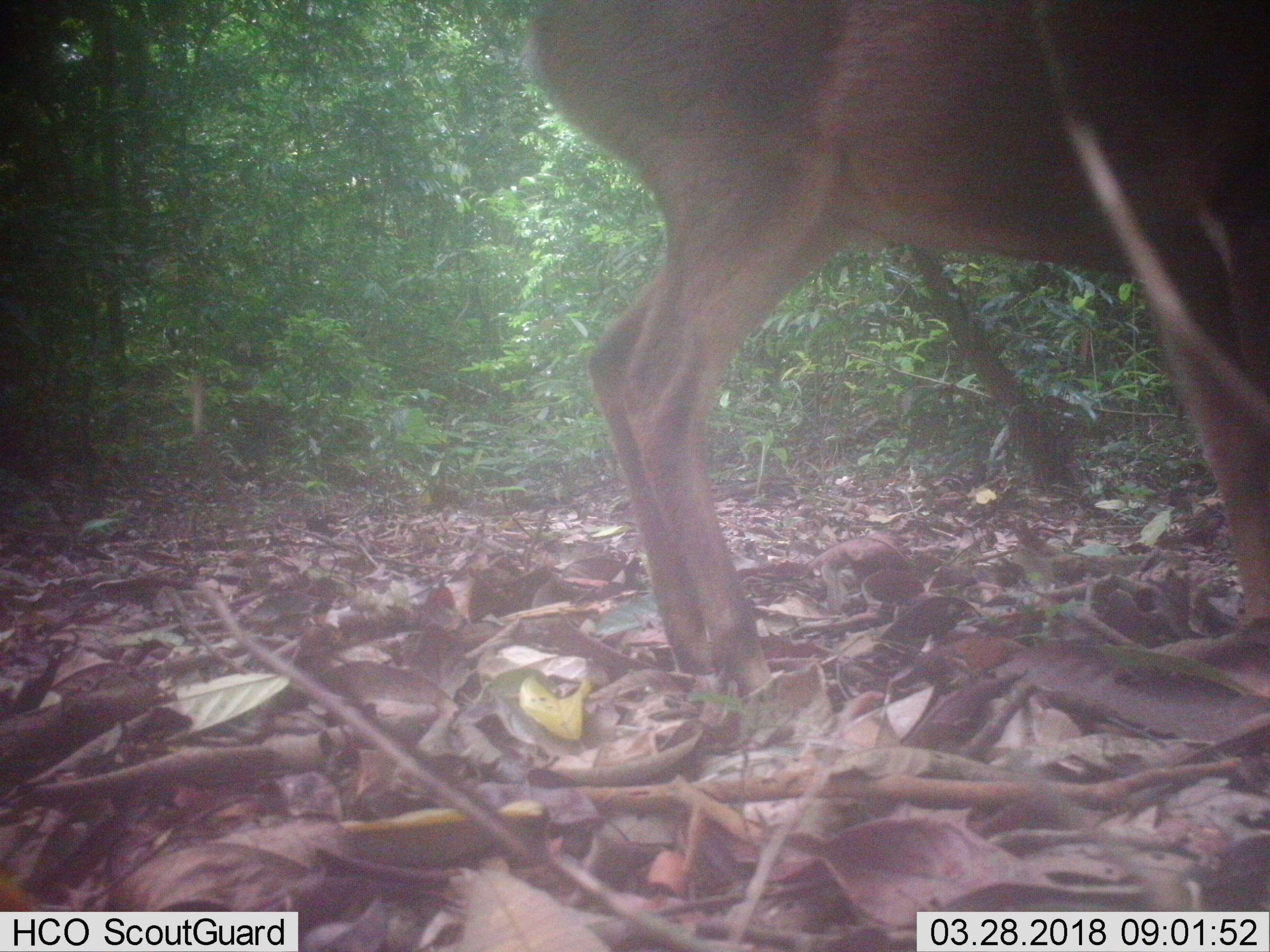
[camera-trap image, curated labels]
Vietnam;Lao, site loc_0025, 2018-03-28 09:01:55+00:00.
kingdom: Animalia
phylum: Chordata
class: Mammalia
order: Artiodactyla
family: Cervidae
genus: Muntiacus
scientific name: Muntiacus vuquangensis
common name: large-antlered muntjac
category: large antlered muntjac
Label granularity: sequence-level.